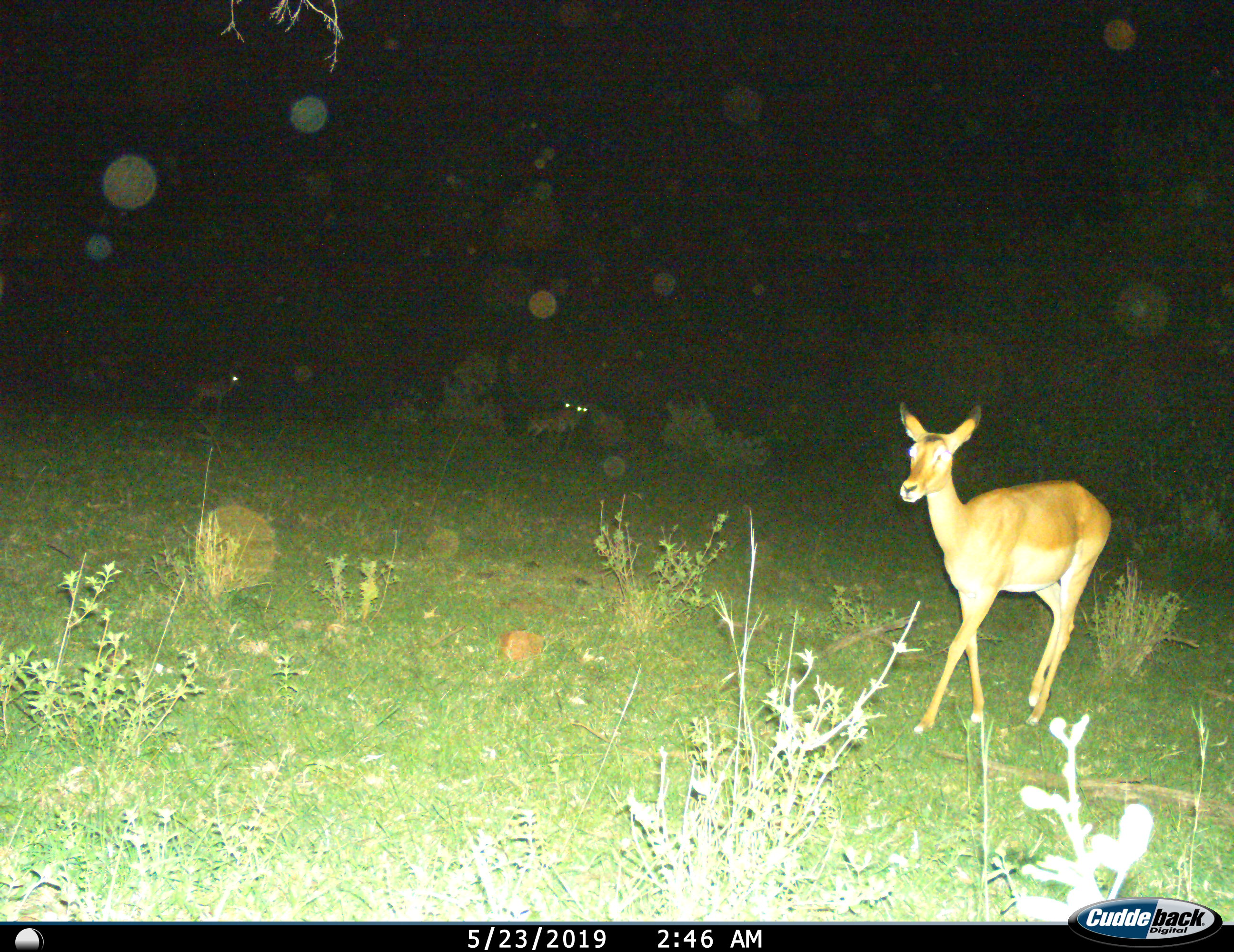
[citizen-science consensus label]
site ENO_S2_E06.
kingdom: Animalia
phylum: Chordata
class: Mammalia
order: Artiodactyla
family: Bovidae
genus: Aepyceros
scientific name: Aepyceros melampus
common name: impala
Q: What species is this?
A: Impala (Aepyceros melampus).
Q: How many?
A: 4.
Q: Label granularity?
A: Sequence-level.